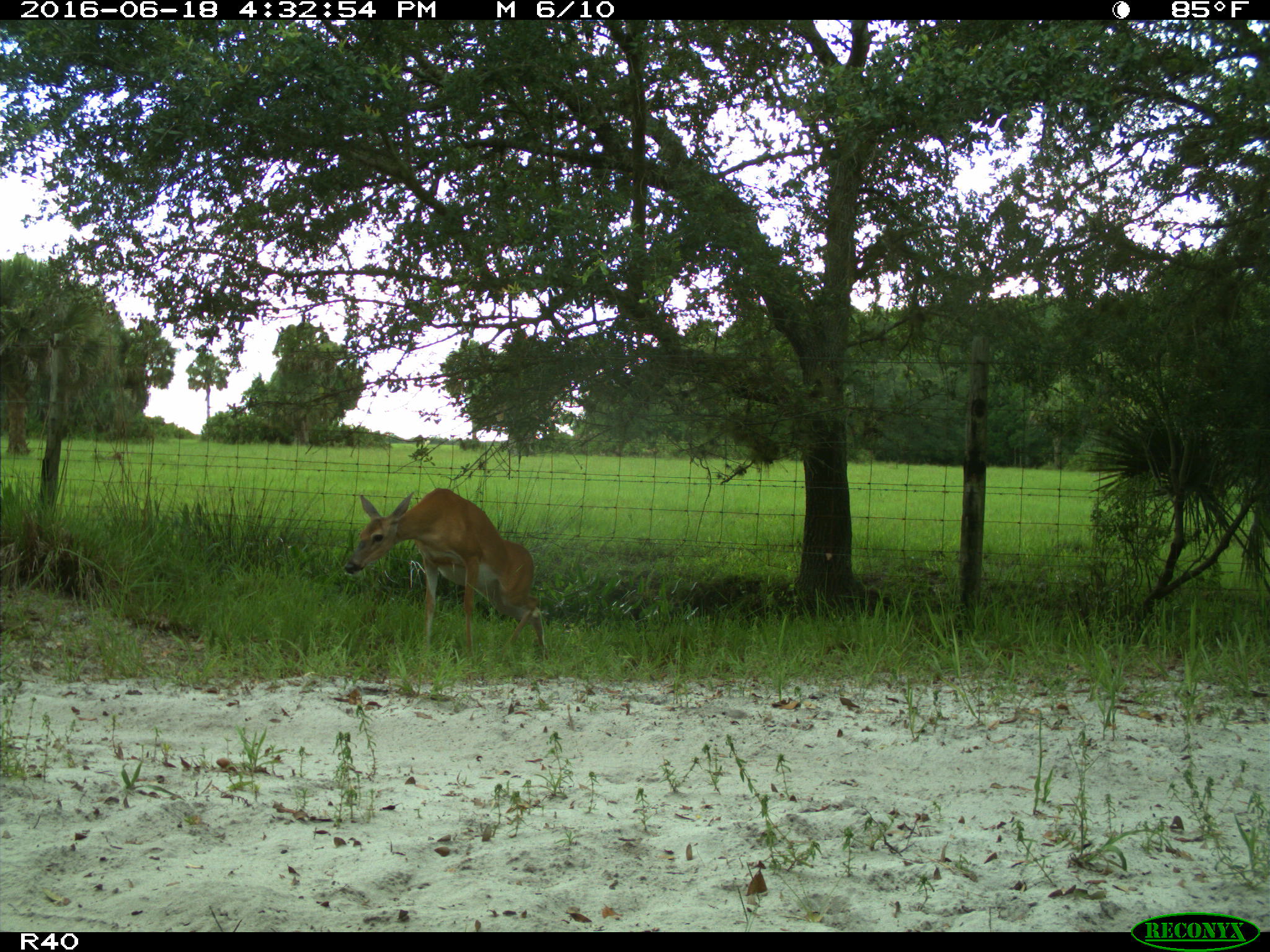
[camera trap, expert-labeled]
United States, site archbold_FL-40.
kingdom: Animalia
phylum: Chordata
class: Mammalia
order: Artiodactyla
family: Cervidae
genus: Odocoileus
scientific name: Odocoileus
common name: deer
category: unidentified deer